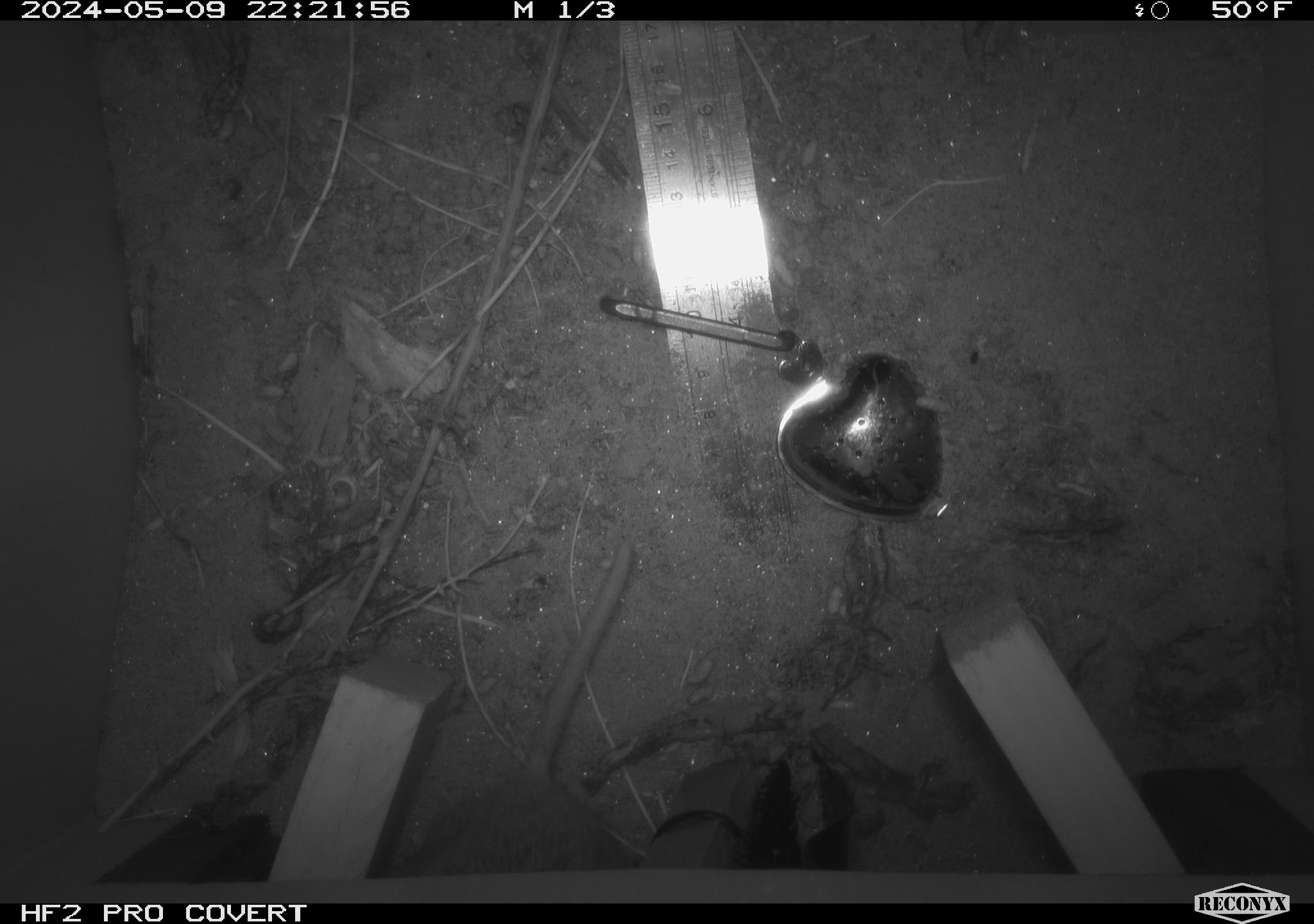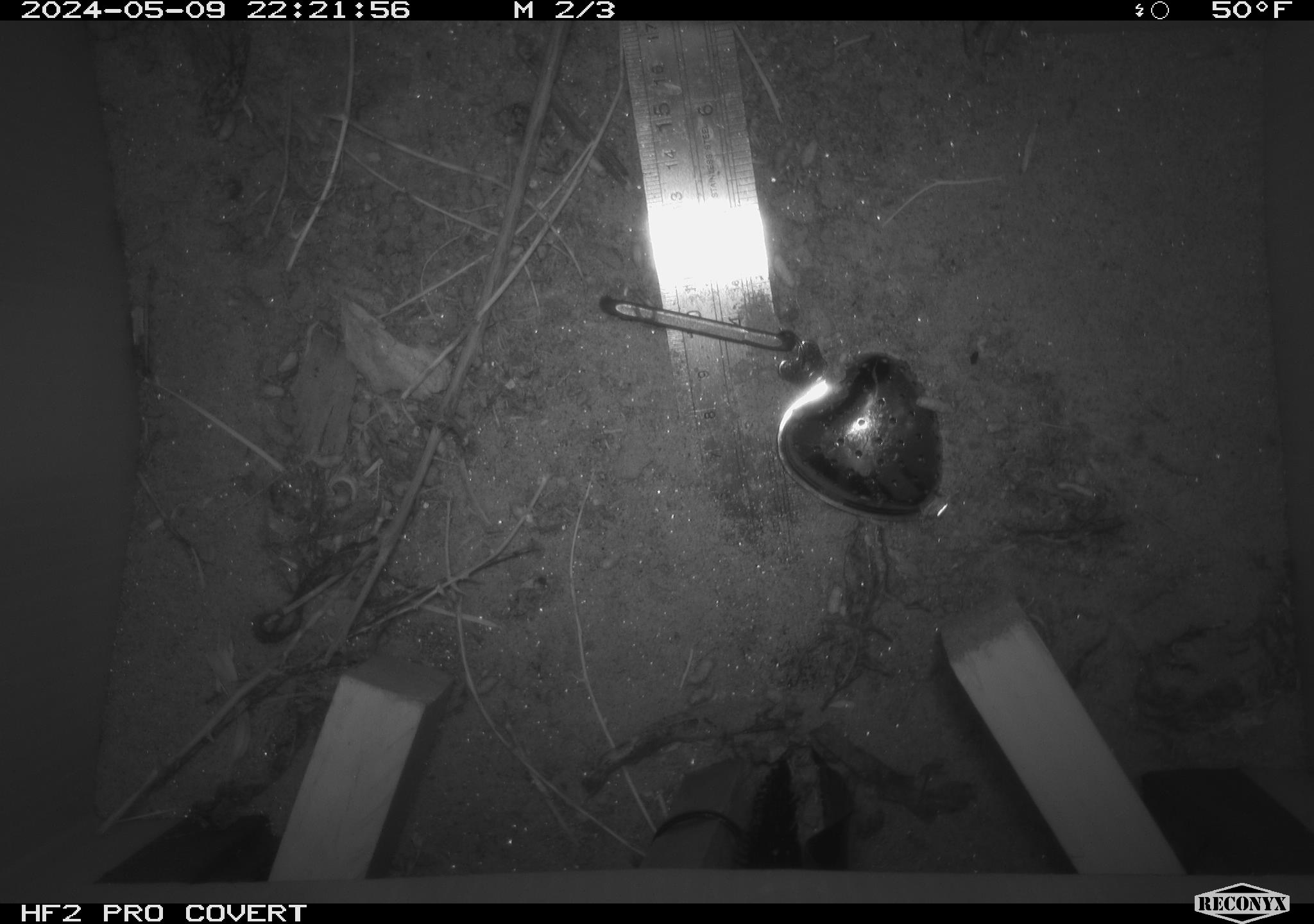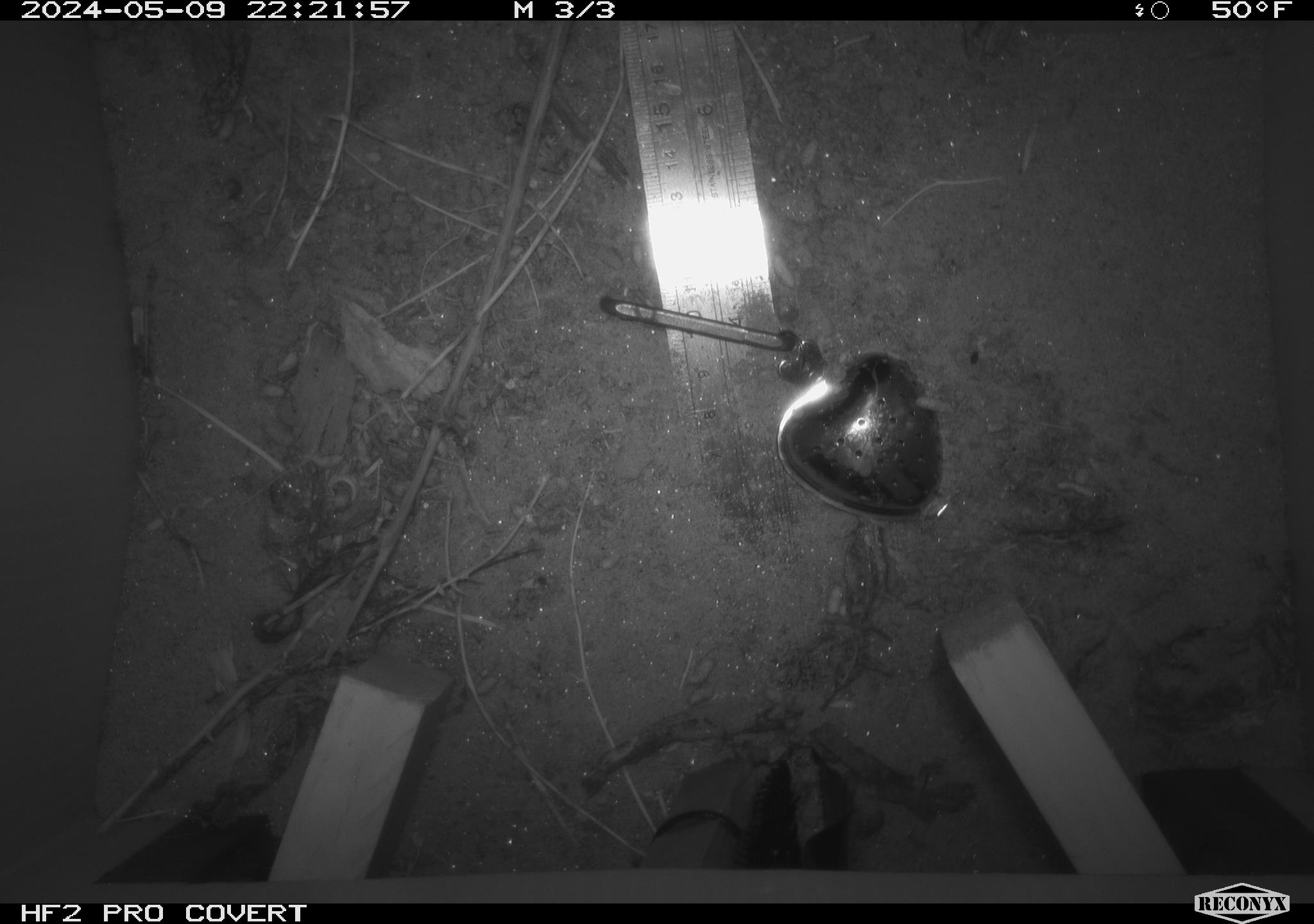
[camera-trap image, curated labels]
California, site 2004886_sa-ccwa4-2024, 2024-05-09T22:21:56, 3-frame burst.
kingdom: Animalia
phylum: Chordata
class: Mammalia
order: Rodentia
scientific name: Rodentia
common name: woodrat or rat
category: woodrat or rat species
Woodrat or rat species (woodrat or rat) (Rodentia).